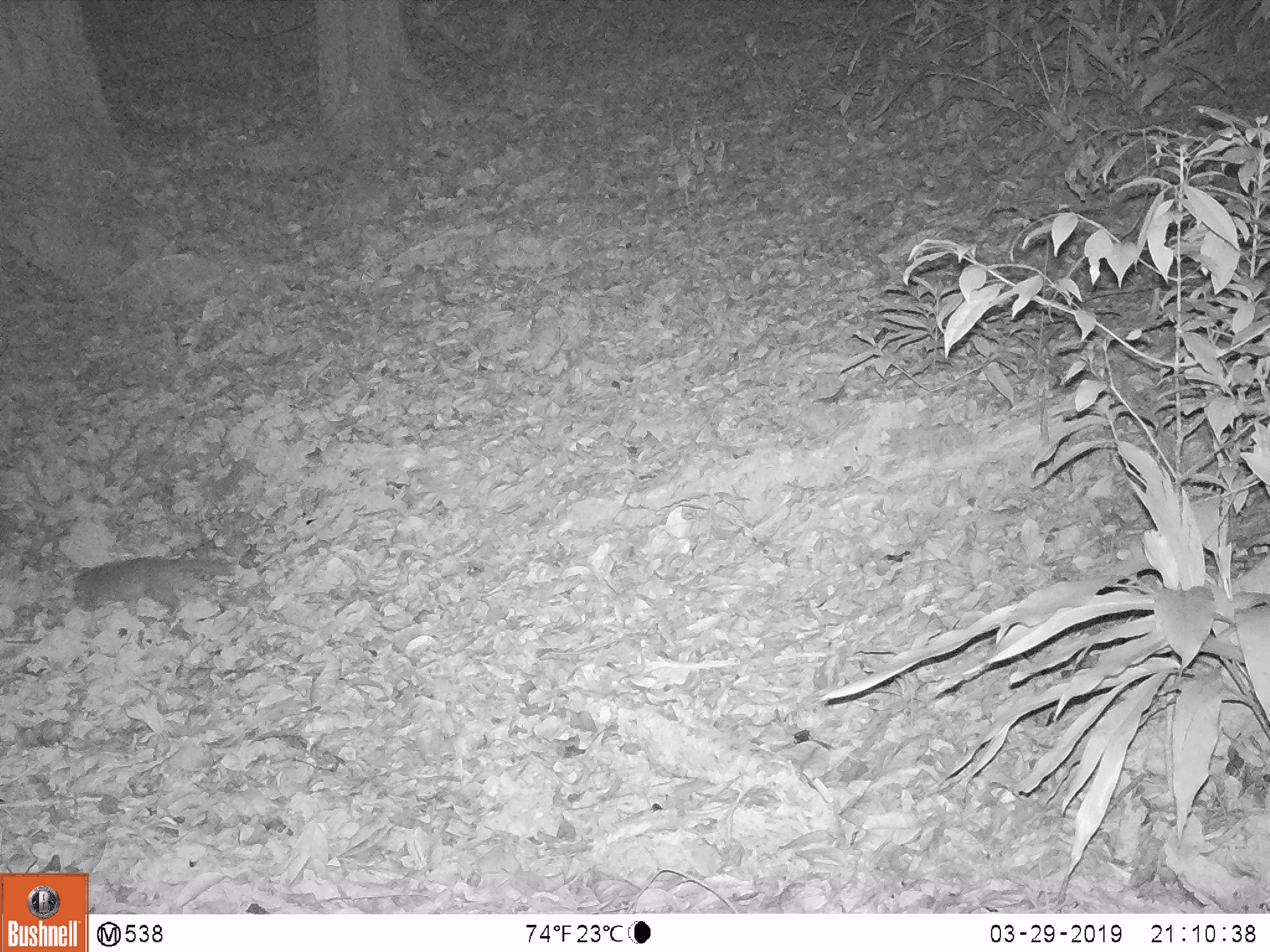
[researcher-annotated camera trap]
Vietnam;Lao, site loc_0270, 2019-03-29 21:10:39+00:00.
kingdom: Animalia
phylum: Chordata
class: Mammalia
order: Carnivora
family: Mustelidae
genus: Melogale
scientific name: Melogale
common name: ferret badger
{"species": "ferret badger (Melogale)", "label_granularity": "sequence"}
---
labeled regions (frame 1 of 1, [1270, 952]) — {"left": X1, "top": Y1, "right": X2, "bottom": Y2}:
ferret badger: {"left": 74, "top": 556, "right": 227, "bottom": 615}